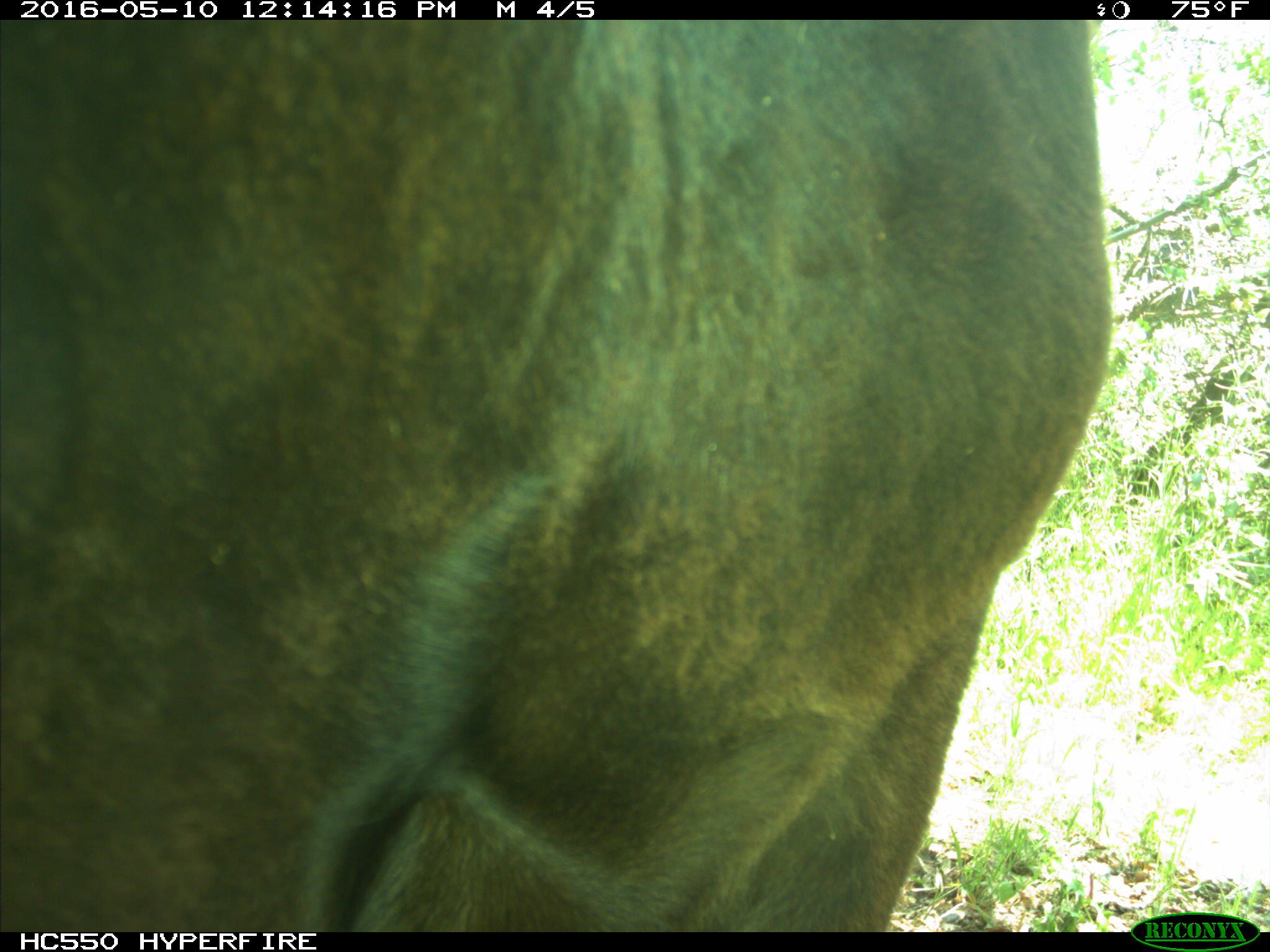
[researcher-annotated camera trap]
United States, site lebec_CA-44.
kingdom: Animalia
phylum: Chordata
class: Mammalia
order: Artiodactyla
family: Bovidae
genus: Bos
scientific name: Bos taurus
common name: domestic cow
Bos taurus (domestic cow).